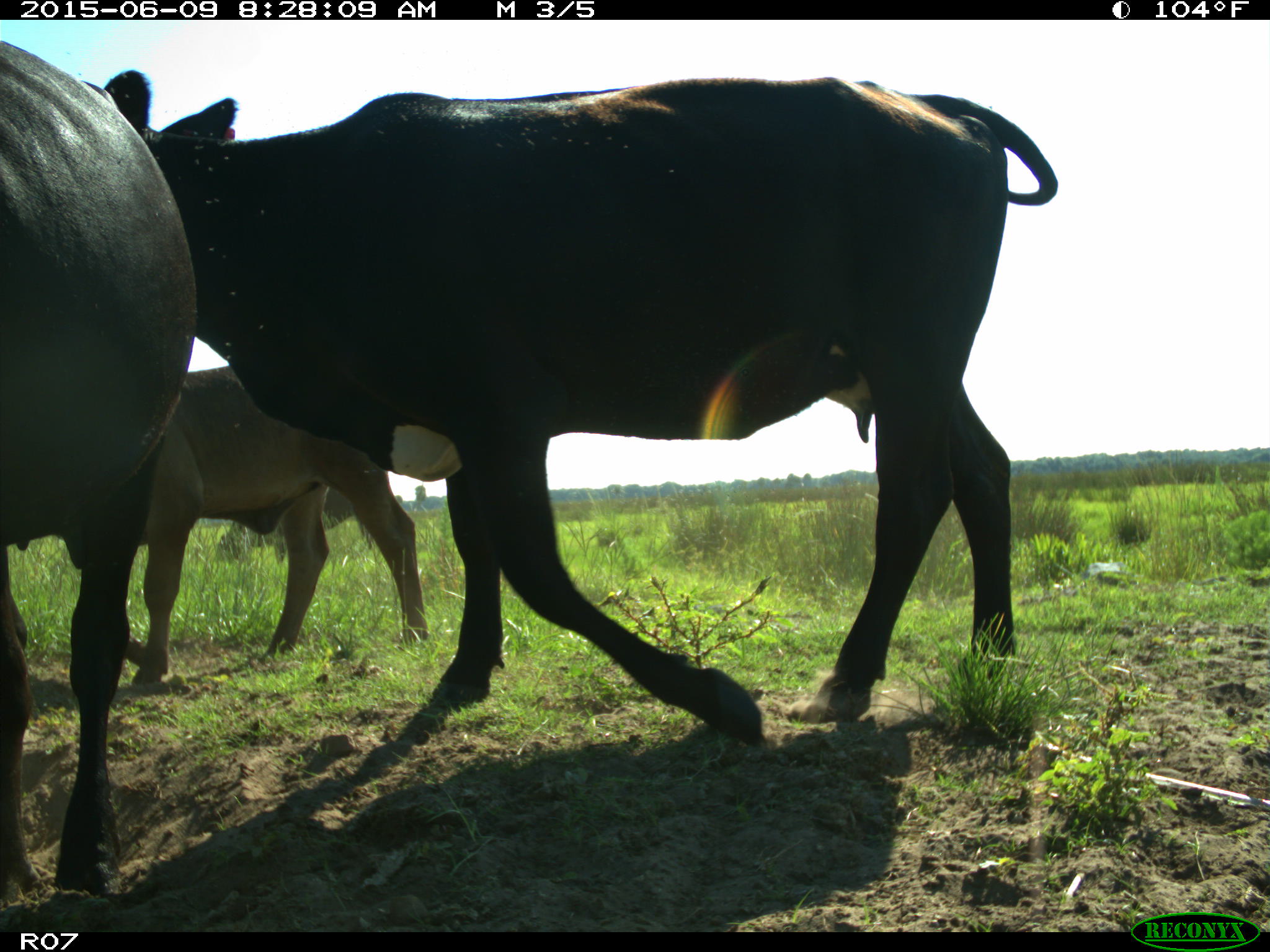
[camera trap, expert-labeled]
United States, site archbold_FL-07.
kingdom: Animalia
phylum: Chordata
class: Mammalia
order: Artiodactyla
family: Bovidae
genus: Bos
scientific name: Bos taurus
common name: domestic cow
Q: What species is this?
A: Bos taurus (domestic cow).